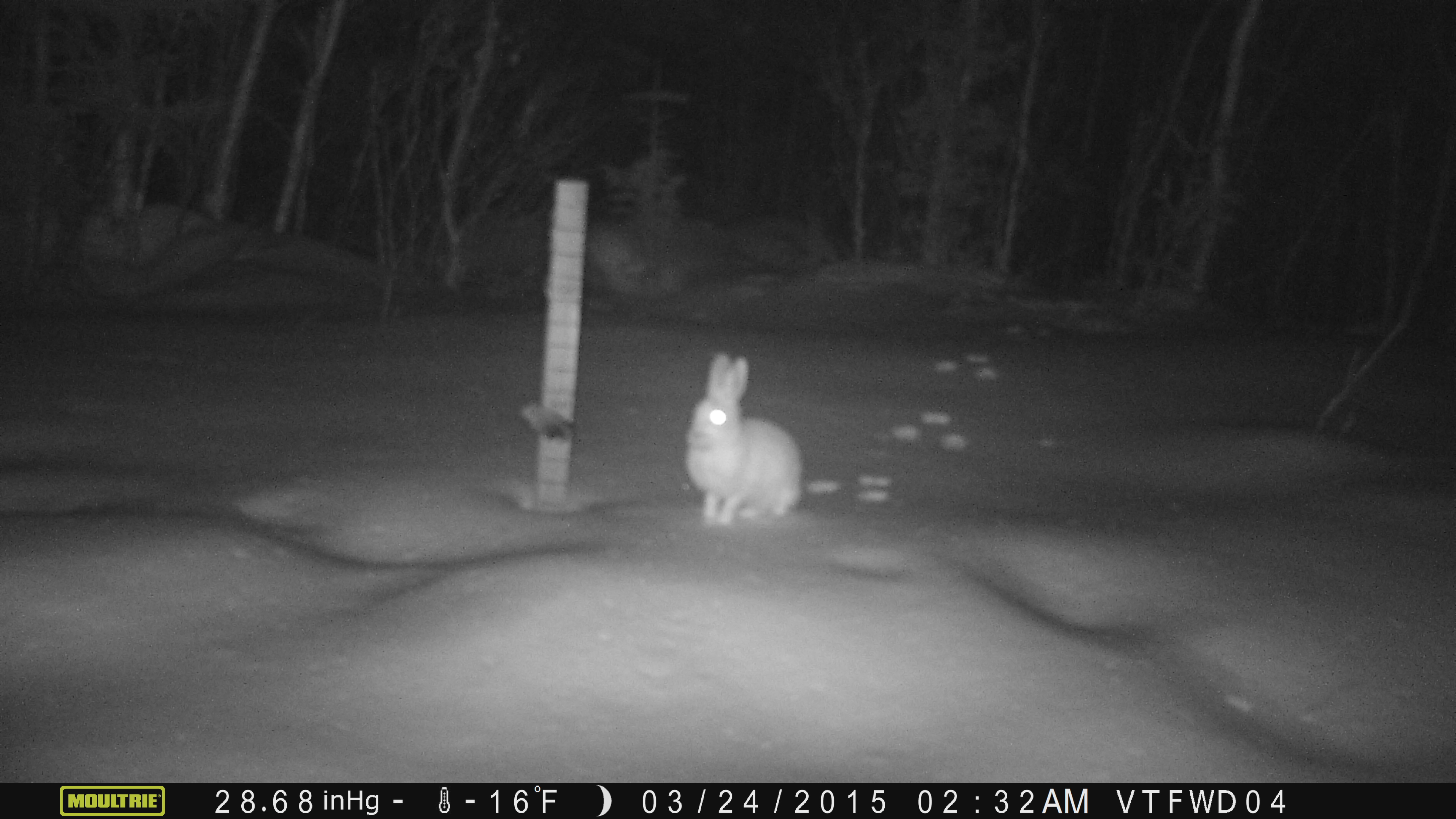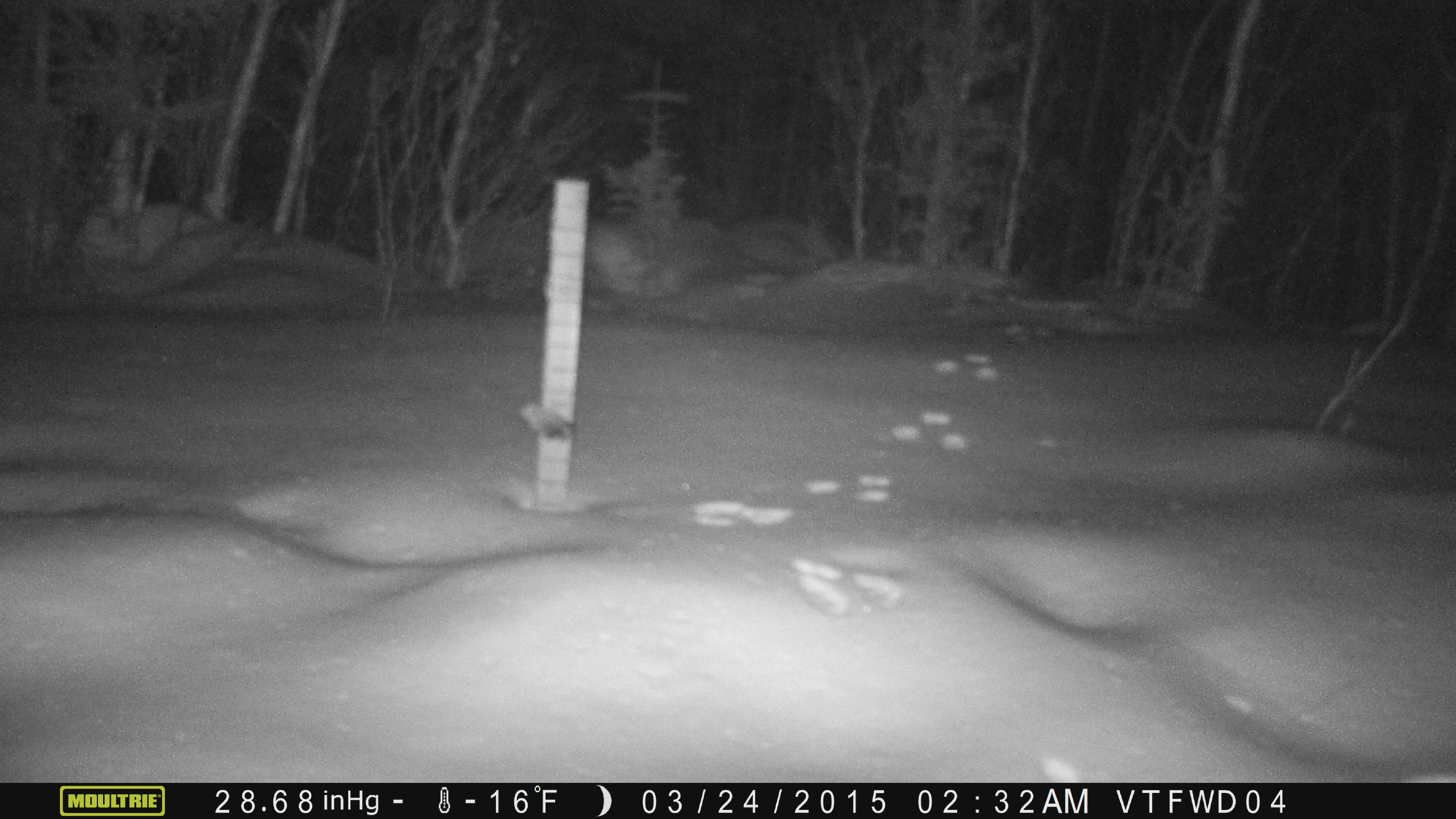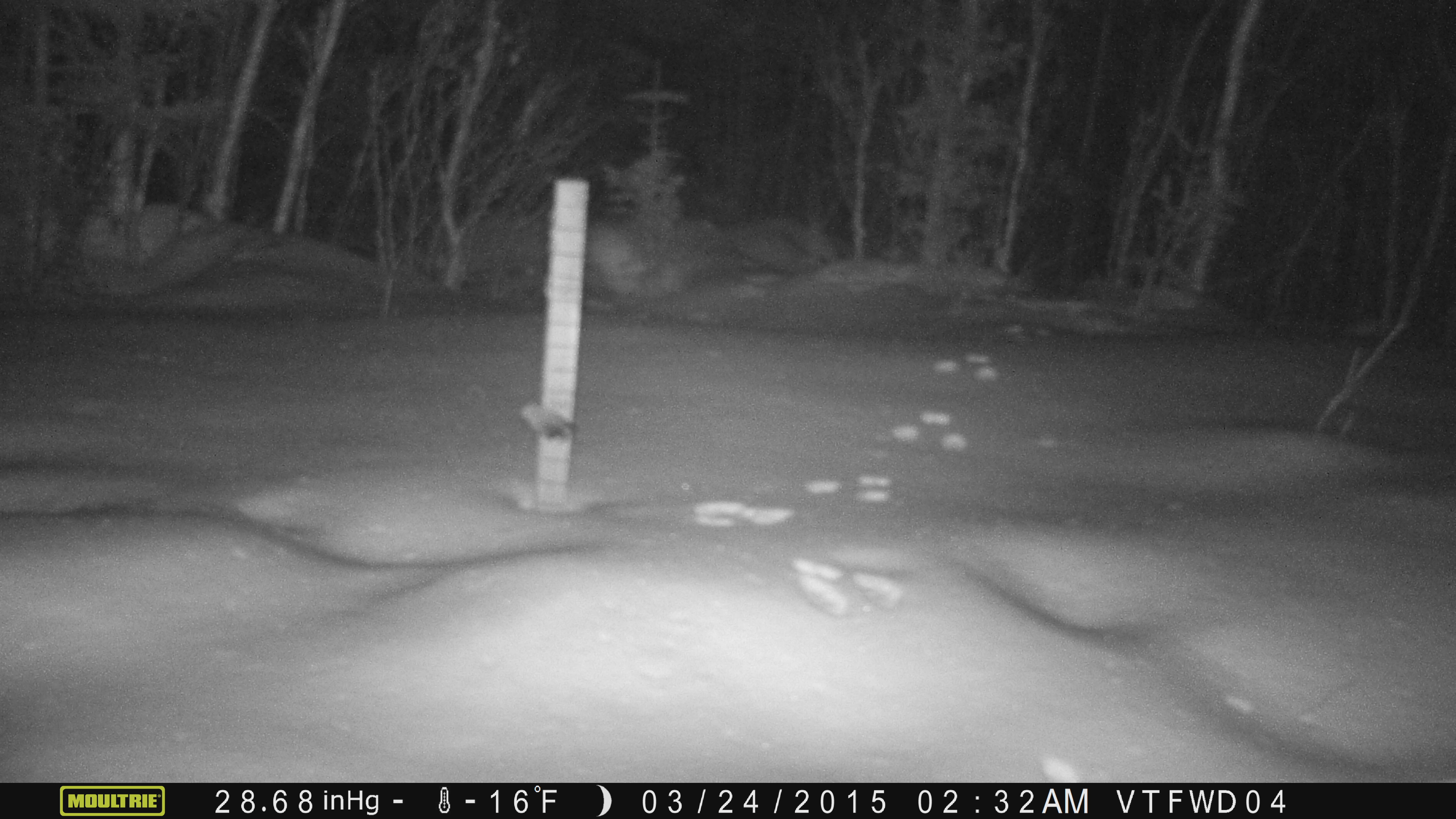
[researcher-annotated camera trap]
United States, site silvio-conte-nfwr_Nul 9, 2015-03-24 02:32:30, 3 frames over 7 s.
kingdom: Animalia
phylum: Chordata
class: Mammalia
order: Lagomorpha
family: Leporidae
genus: Lepus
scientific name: Lepus americanus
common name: snowshoe hare